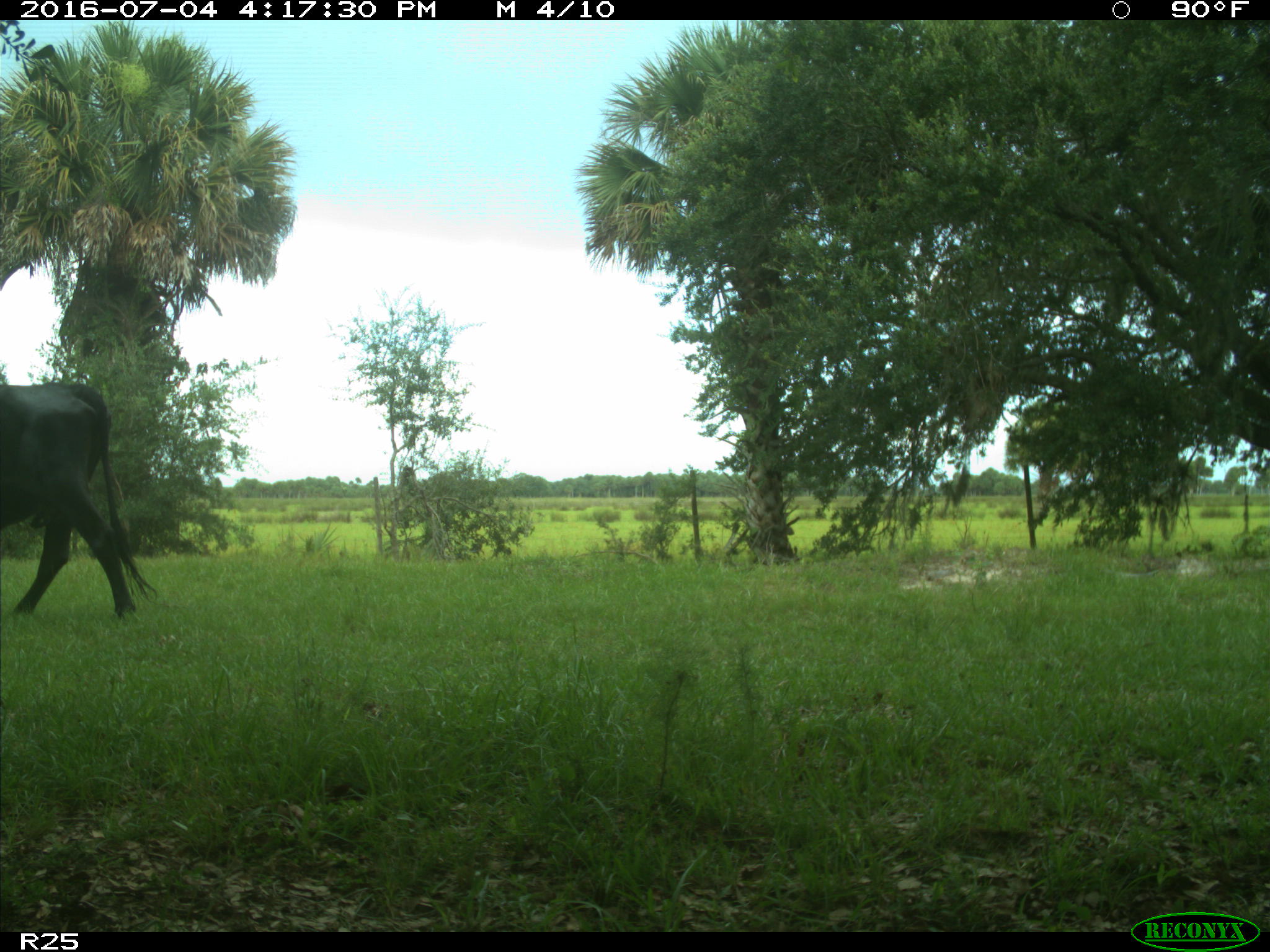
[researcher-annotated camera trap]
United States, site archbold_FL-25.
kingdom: Animalia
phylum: Chordata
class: Mammalia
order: Artiodactyla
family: Bovidae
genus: Bos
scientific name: Bos taurus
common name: domestic cow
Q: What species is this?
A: Bos taurus (domestic cow).